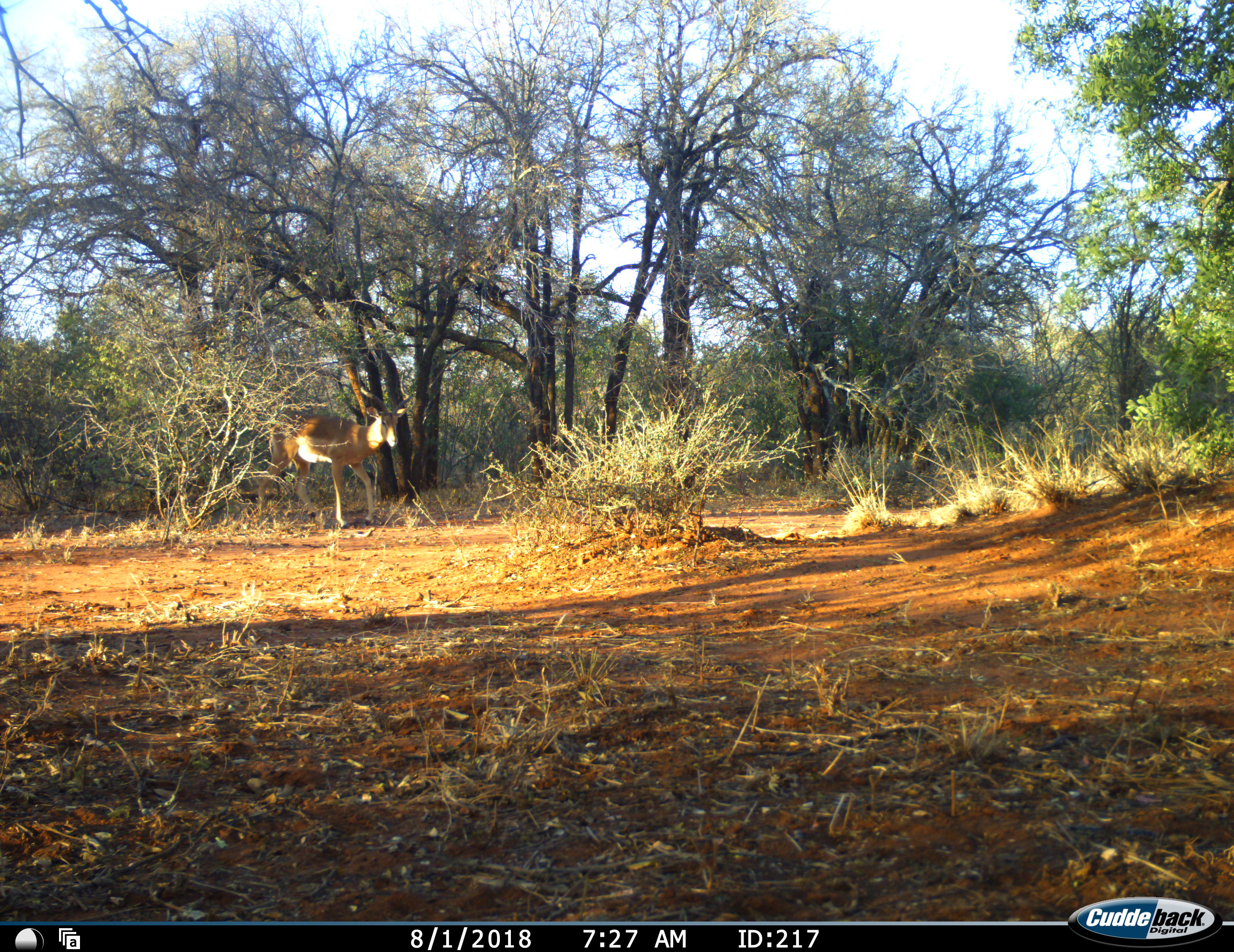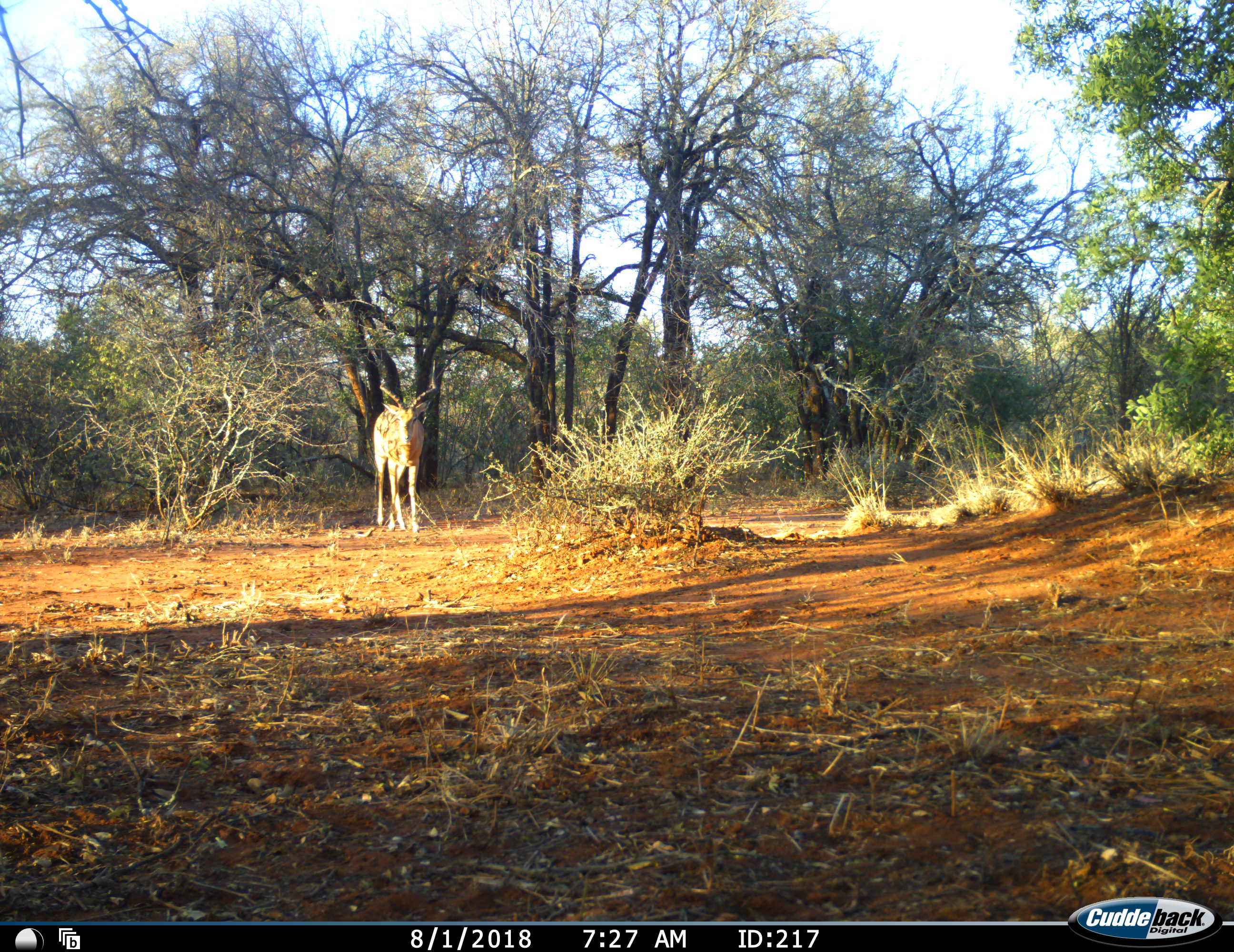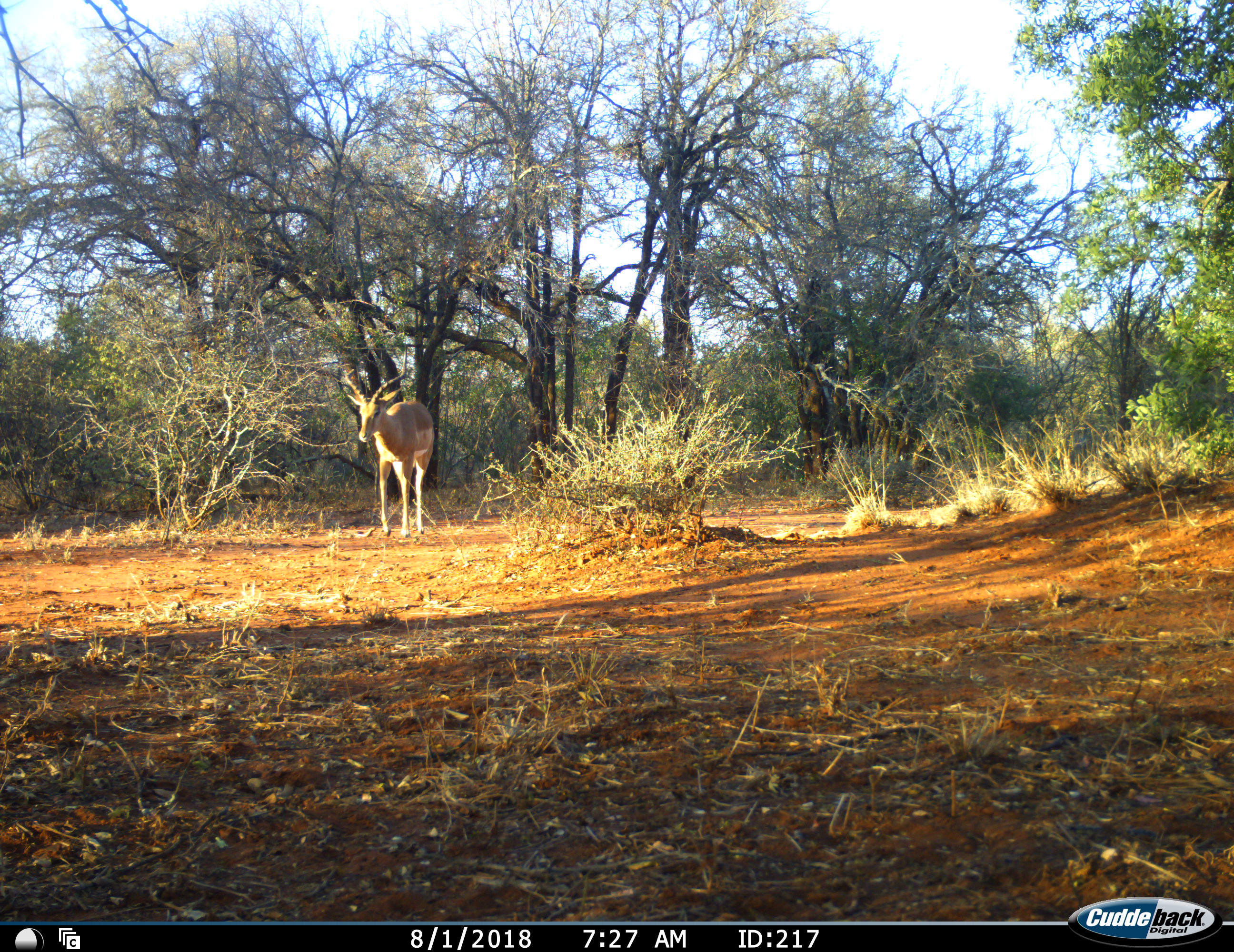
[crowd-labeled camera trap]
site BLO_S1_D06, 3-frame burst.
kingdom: Animalia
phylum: Chordata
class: Mammalia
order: Artiodactyla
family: Bovidae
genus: Aepyceros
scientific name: Aepyceros melampus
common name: impala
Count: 1.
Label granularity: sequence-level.